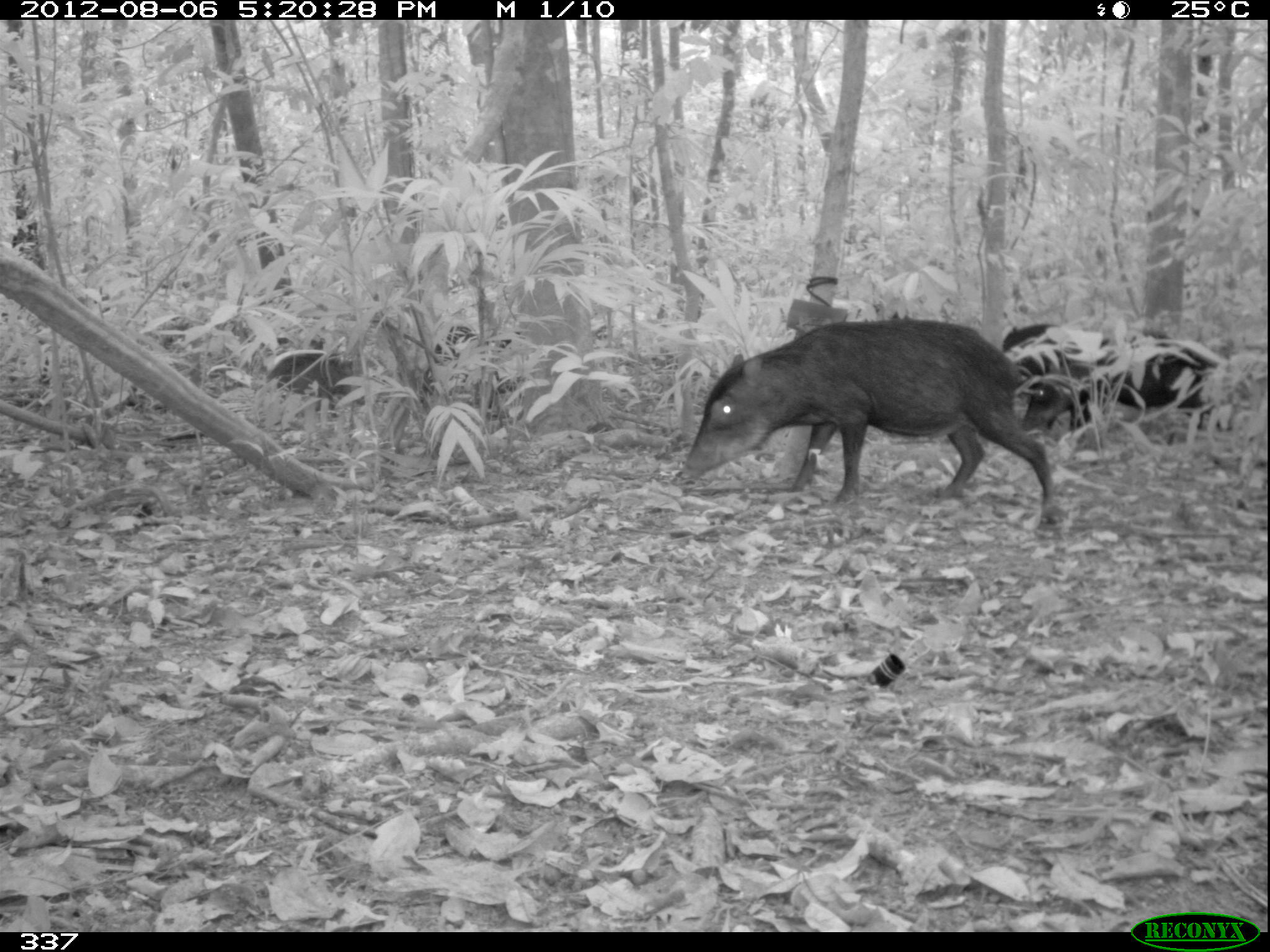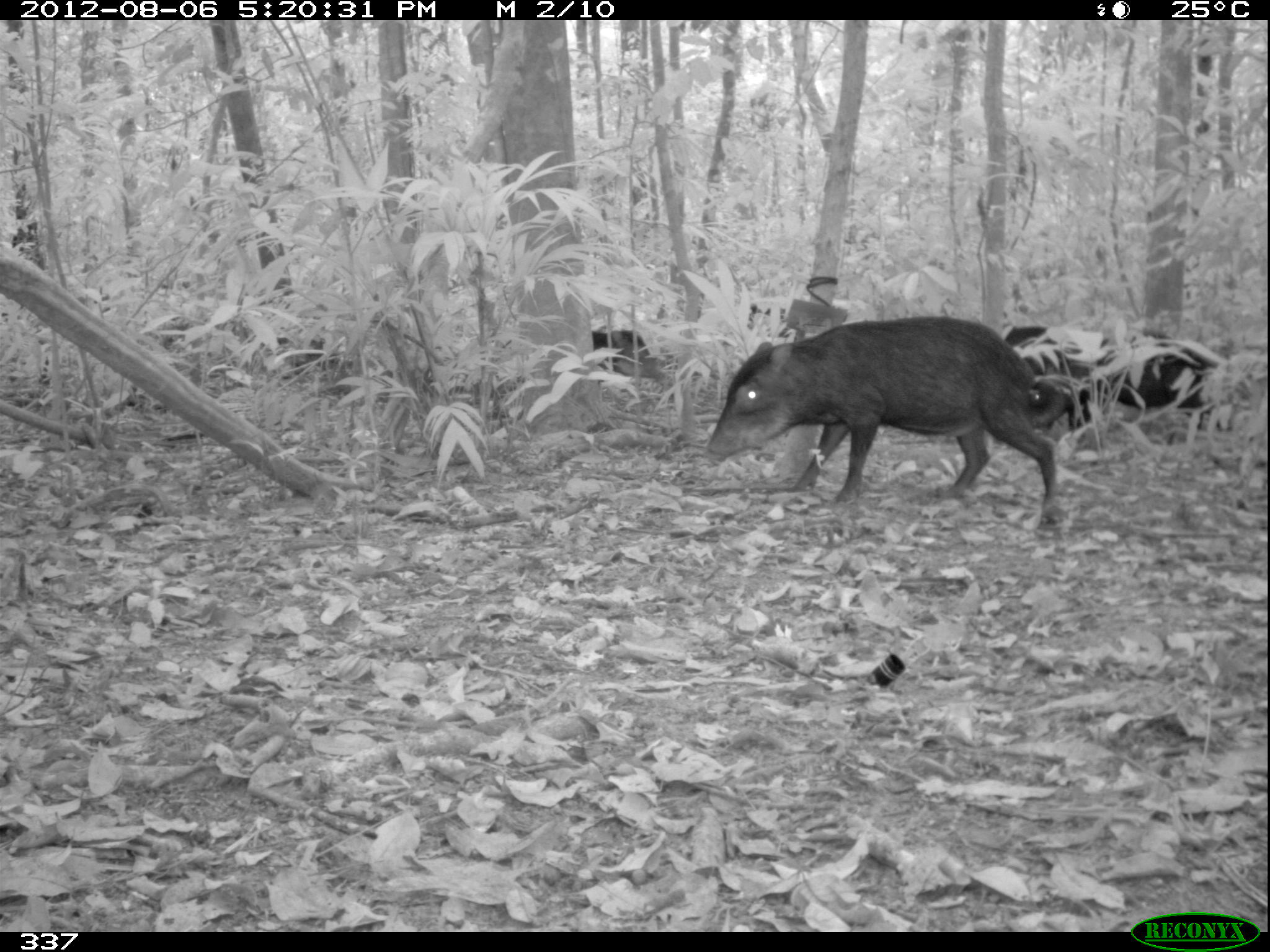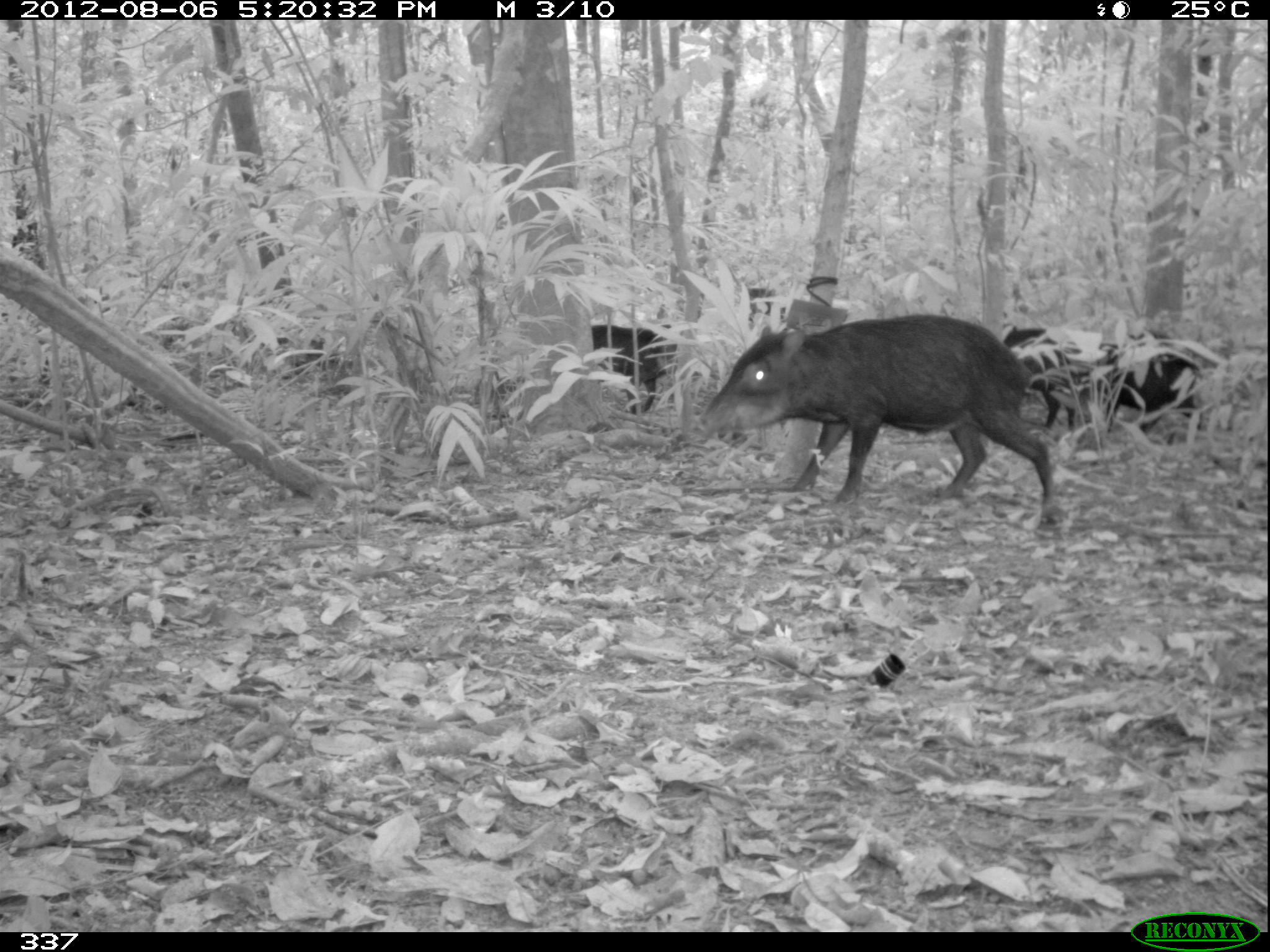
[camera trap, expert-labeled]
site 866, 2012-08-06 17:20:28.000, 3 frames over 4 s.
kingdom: Animalia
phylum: Chordata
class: Mammalia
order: Artiodactyla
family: Tayassuidae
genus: Tayassu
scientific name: Tayassu pecari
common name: white-lipped peccary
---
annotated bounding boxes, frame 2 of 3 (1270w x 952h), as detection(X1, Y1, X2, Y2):
tayassu pecari: detection(699, 316, 1072, 537); detection(1098, 330, 1234, 432); detection(1002, 325, 1093, 437); detection(589, 331, 671, 379)